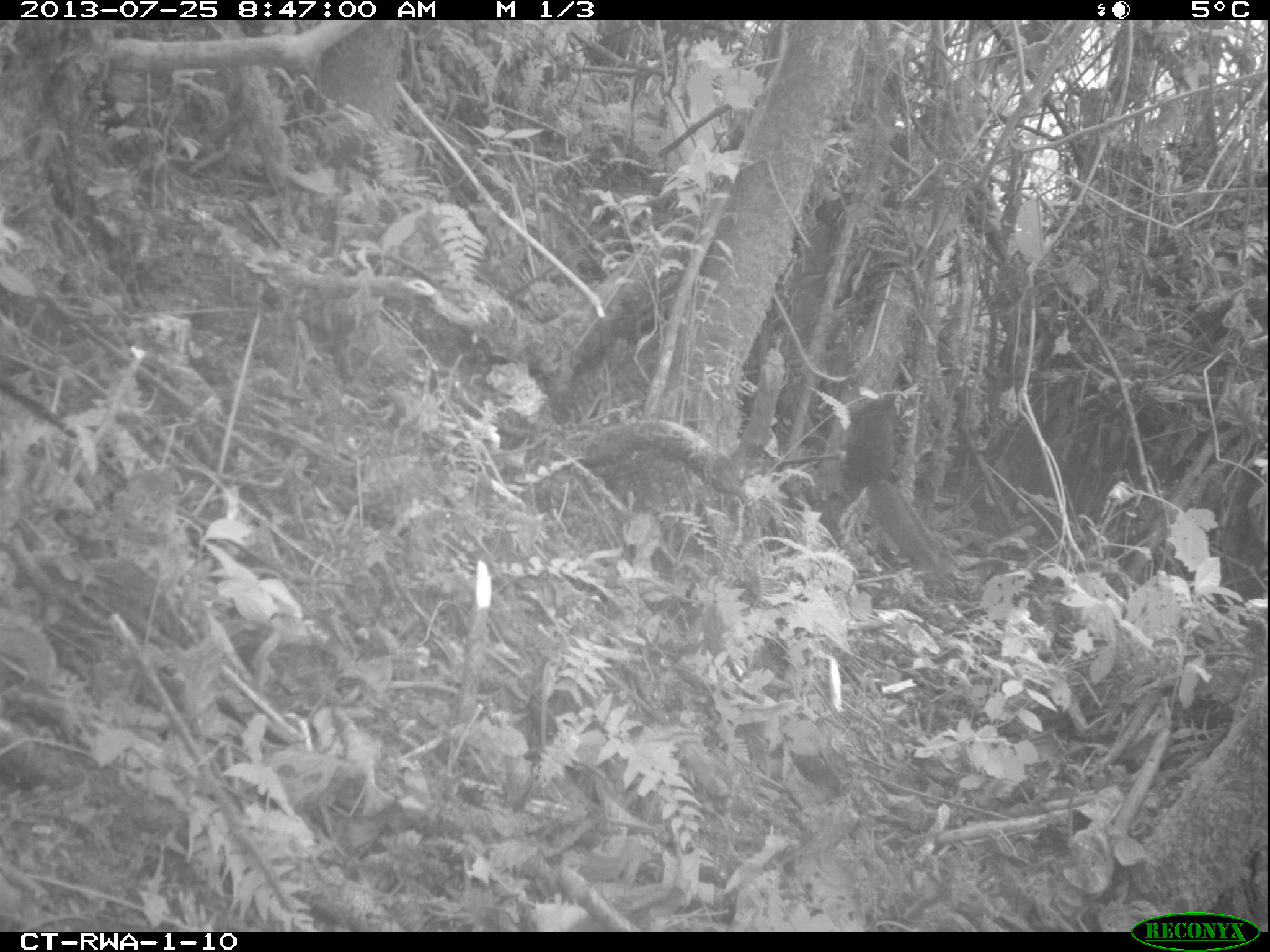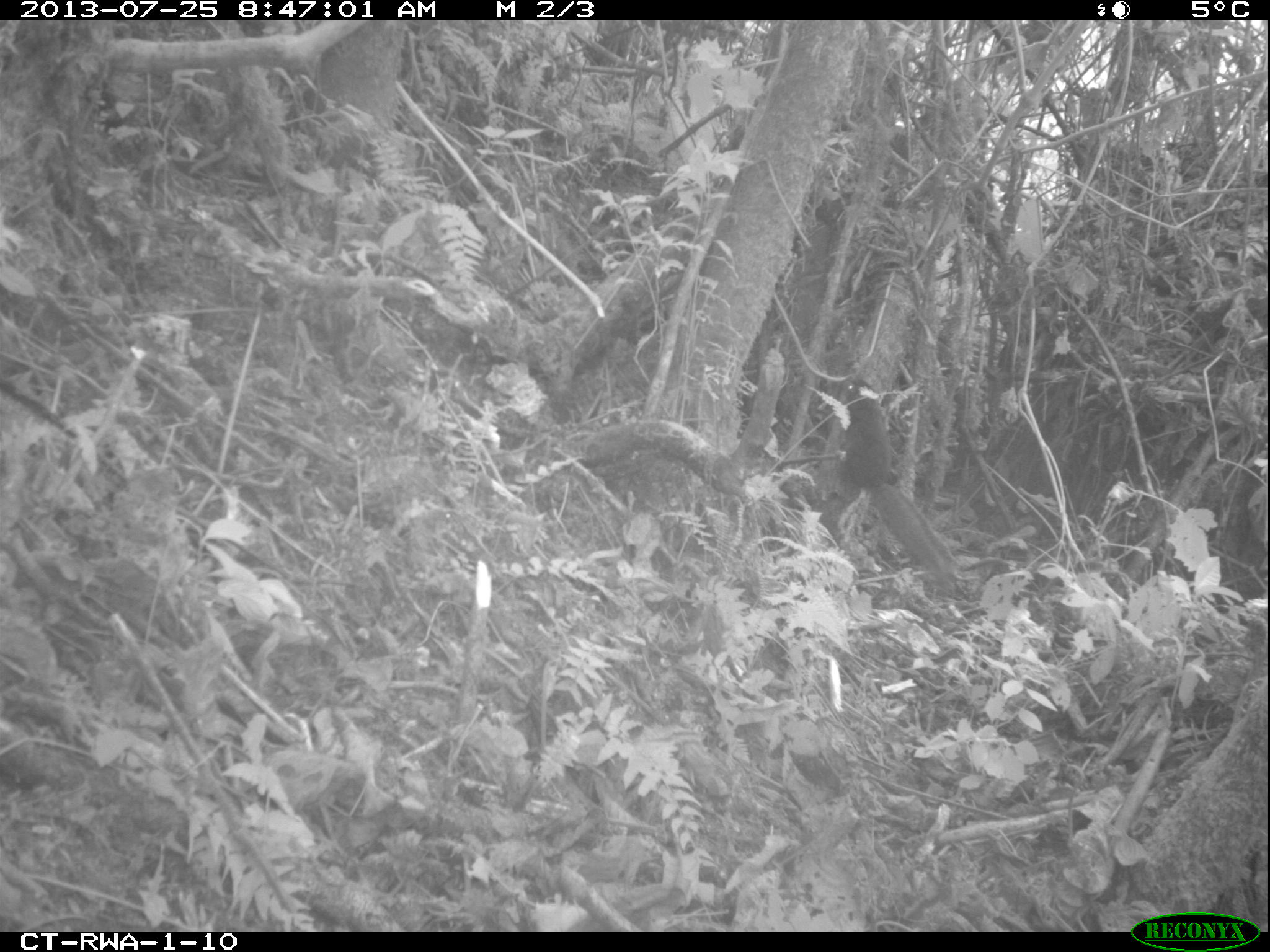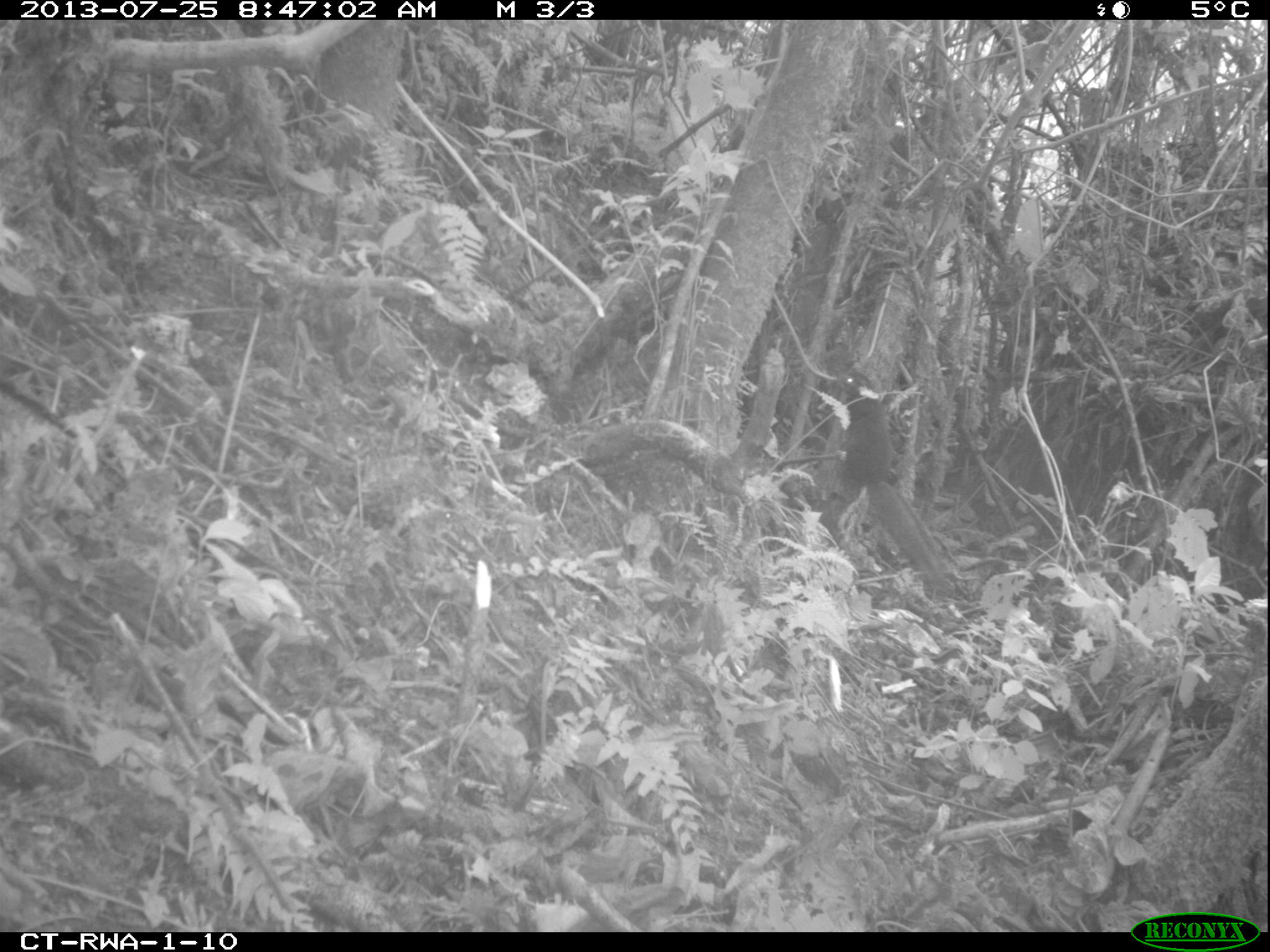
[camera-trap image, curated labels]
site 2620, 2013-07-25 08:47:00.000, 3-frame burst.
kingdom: Animalia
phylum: Chordata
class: Mammalia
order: Rodentia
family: Sciuridae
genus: Funisciurus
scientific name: Funisciurus carruthersi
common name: carruther's mountain squirrel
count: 1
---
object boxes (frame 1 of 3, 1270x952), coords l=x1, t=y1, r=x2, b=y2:
funisciurus carruthersi: l=836, t=392, r=946, b=581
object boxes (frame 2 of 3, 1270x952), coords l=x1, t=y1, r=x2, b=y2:
funisciurus carruthersi: l=841, t=375, r=954, b=578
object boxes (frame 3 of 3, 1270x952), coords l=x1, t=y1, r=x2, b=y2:
funisciurus carruthersi: l=834, t=372, r=947, b=586